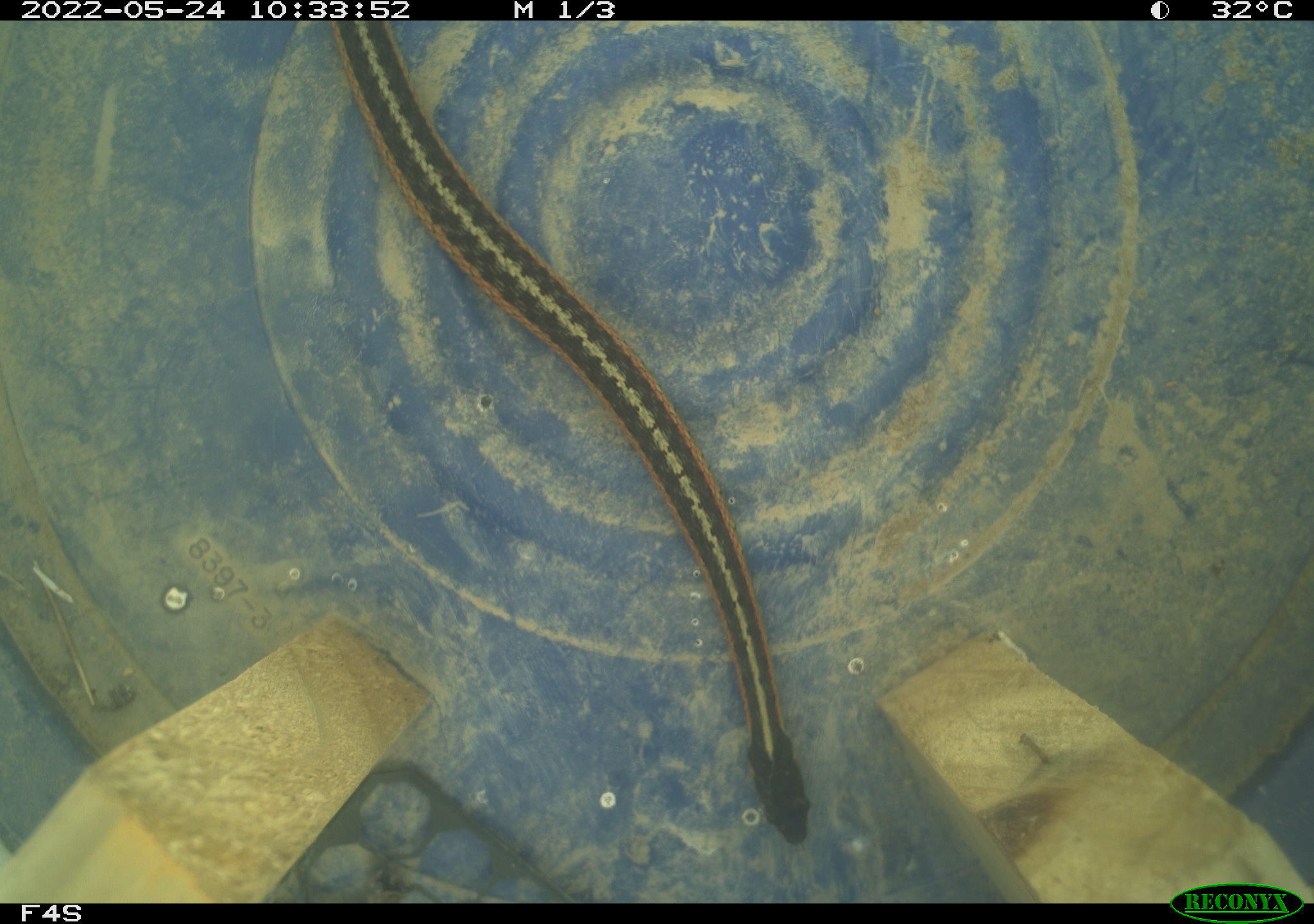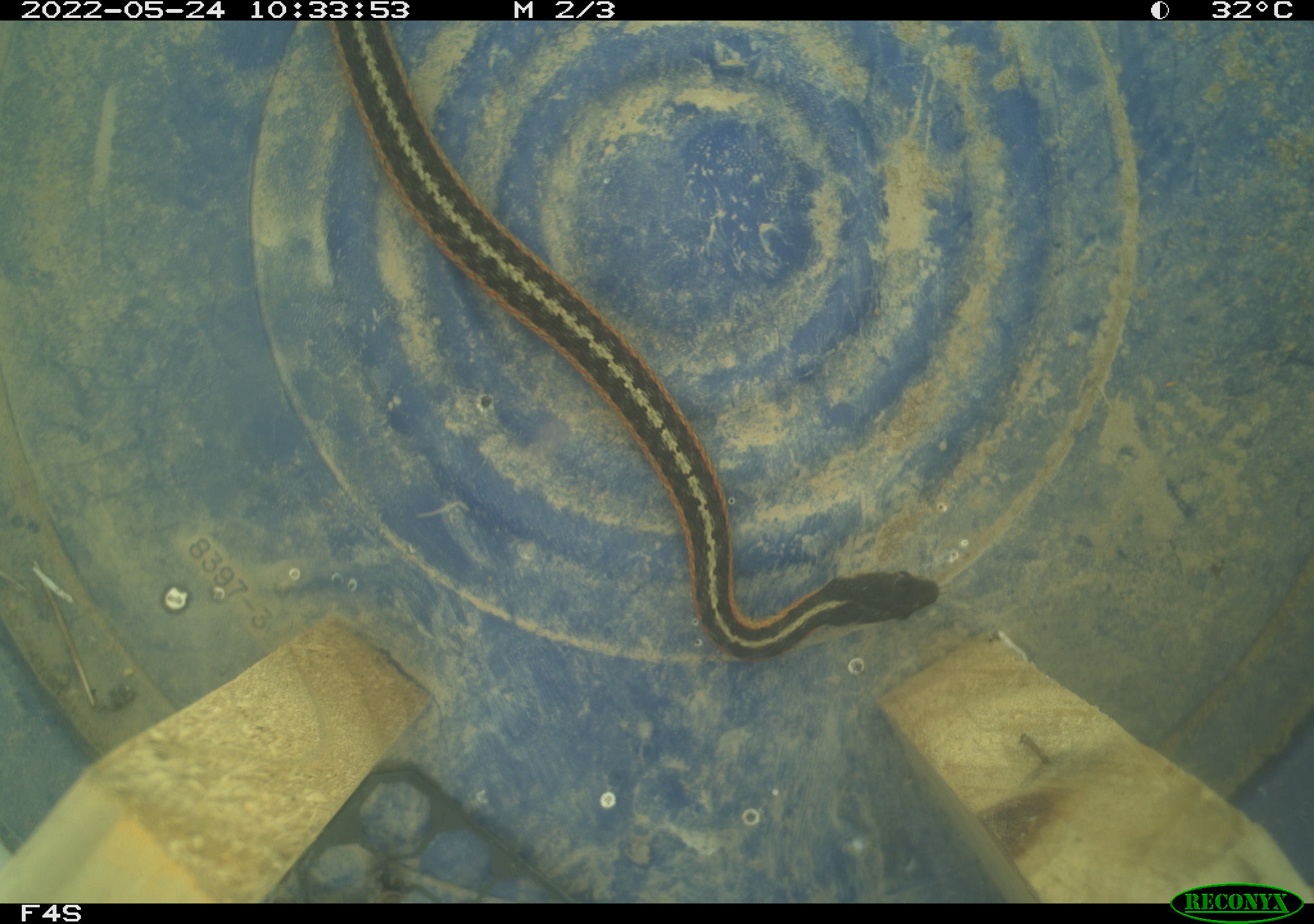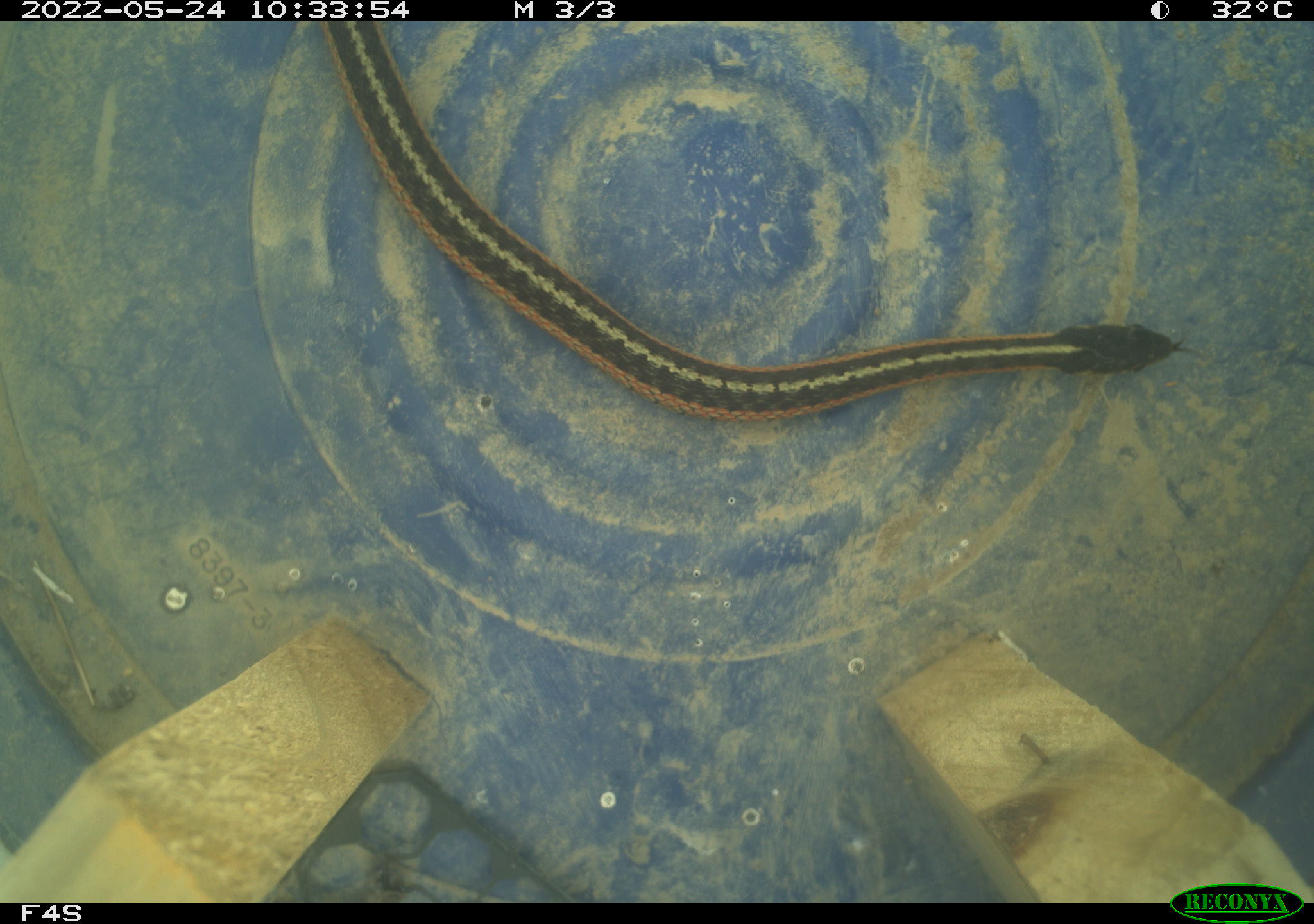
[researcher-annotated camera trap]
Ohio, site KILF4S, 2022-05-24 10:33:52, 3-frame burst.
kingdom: Animalia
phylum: Chordata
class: Reptilia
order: Squamata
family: Colubridae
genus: Thamnophis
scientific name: Thamnophis sirtalis sirtalis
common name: eastern gartersnake